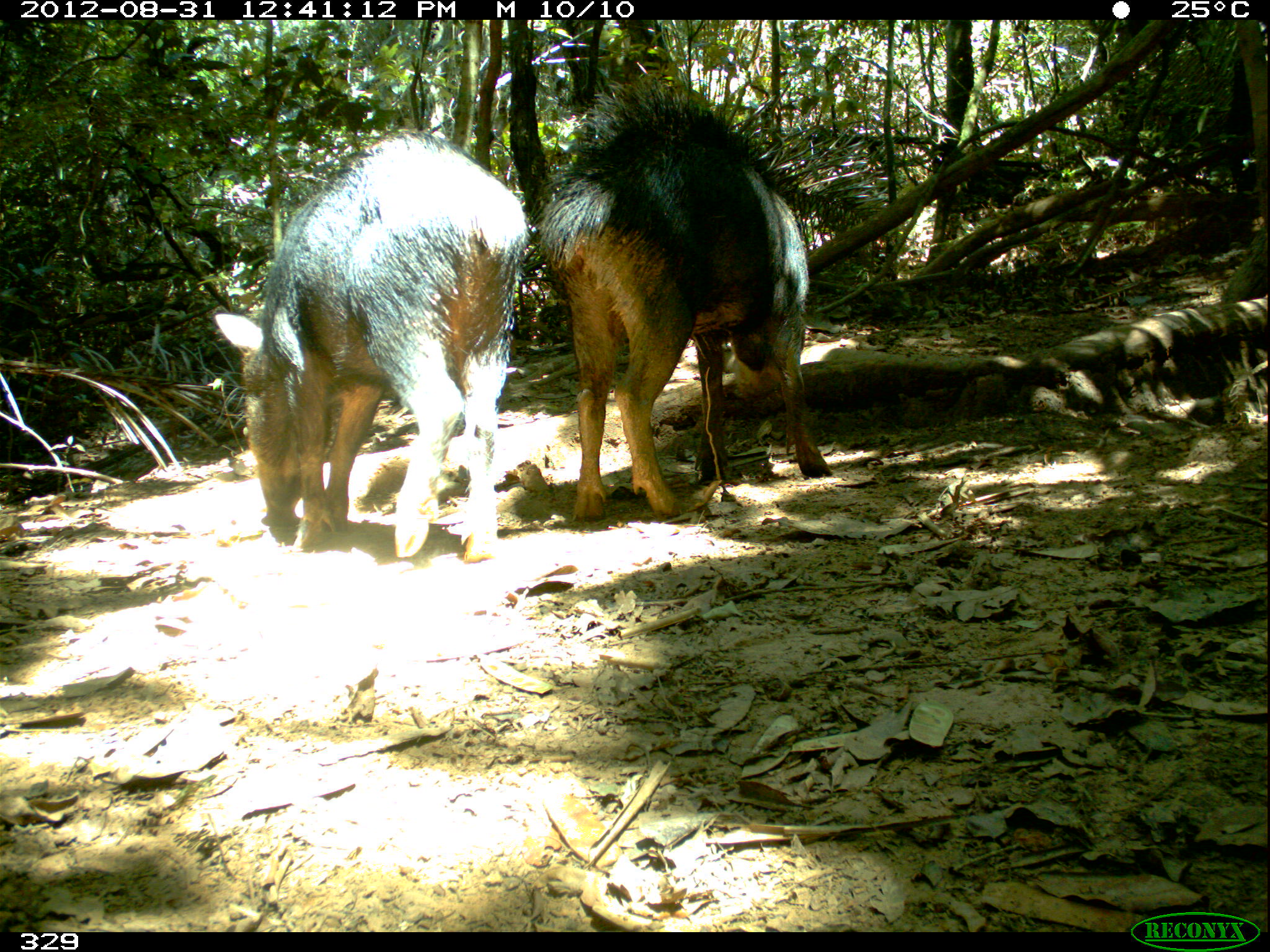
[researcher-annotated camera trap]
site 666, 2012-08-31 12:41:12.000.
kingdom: Animalia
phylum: Chordata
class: Mammalia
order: Artiodactyla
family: Tayassuidae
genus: Tayassu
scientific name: Tayassu pecari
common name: white-lipped peccary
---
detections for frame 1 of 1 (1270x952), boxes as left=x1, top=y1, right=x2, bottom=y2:
tayassu pecari: left=213, top=132, right=529, bottom=566; left=540, top=71, right=832, bottom=518